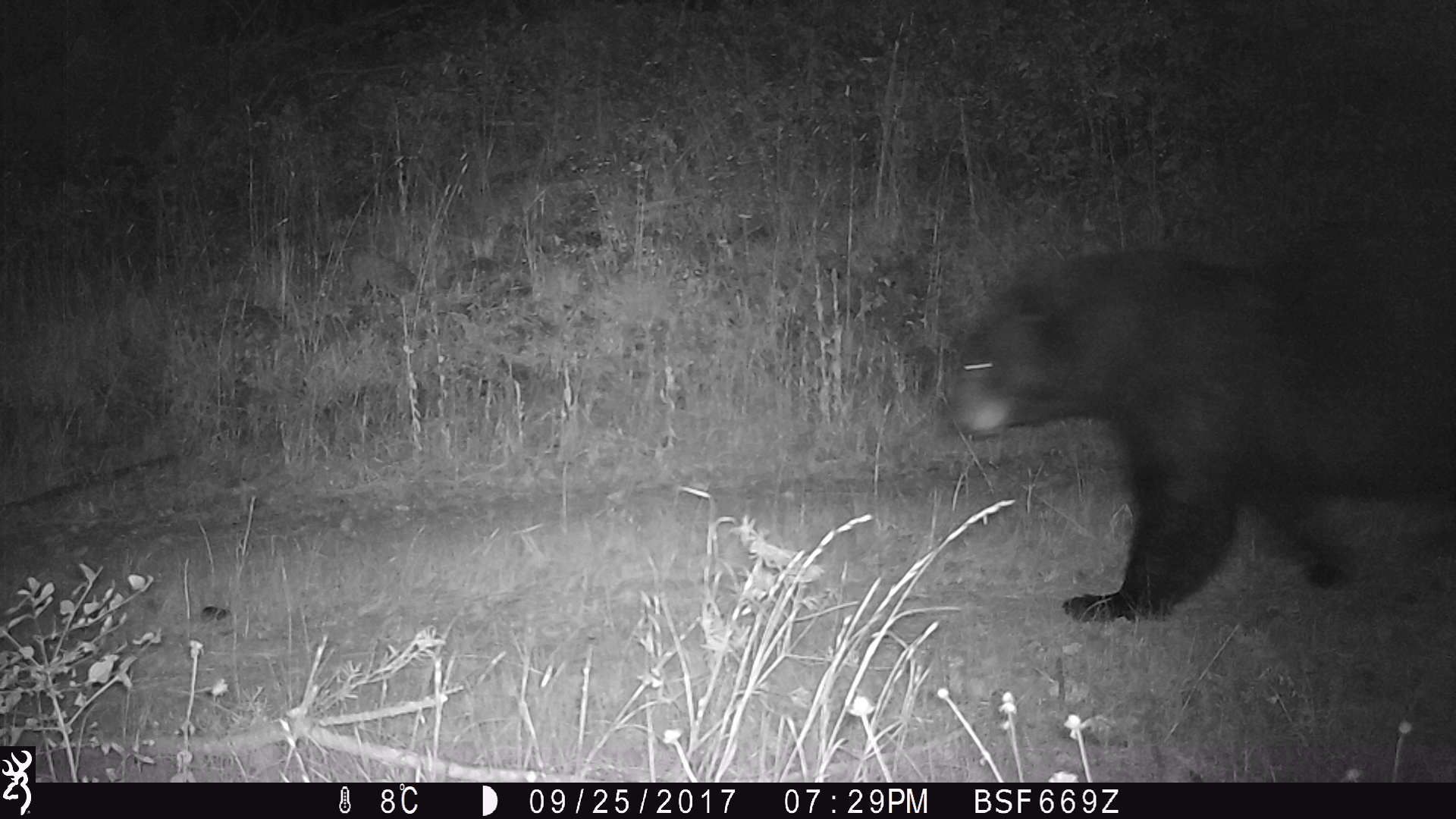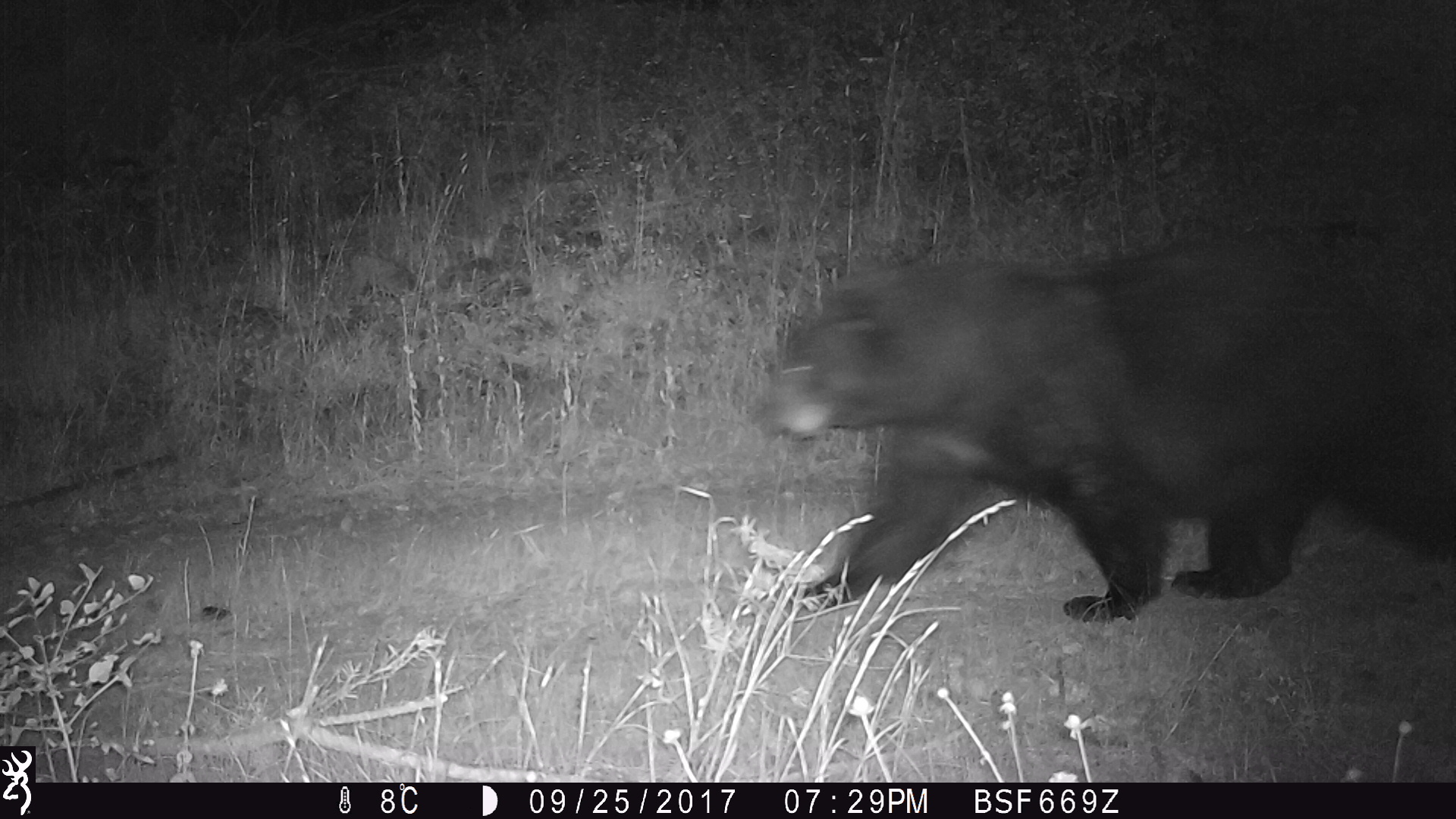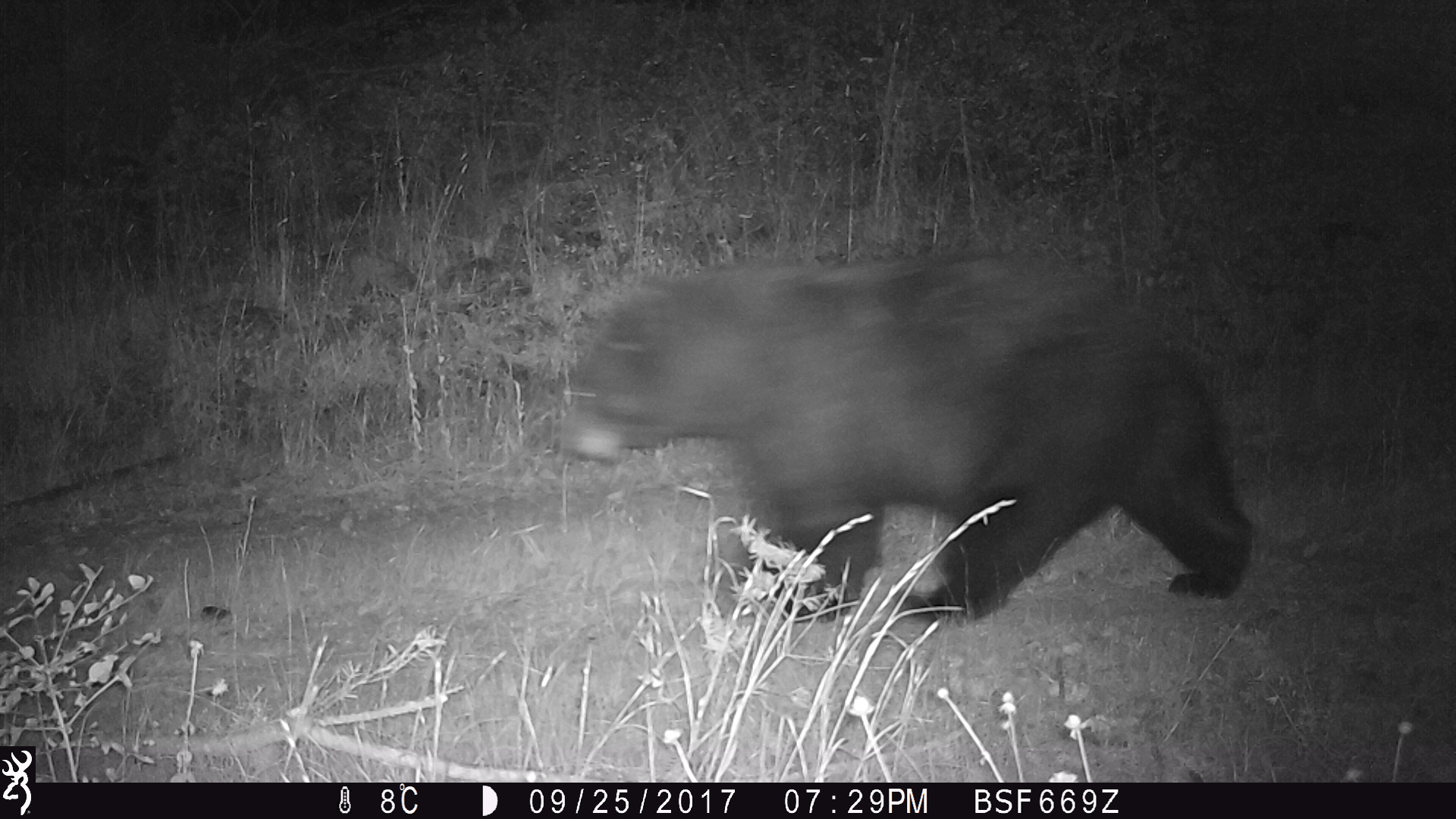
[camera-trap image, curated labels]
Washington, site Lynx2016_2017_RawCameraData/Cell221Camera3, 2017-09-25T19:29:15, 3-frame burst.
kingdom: Animalia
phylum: Chordata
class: Mammalia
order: Carnivora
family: Ursidae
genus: Ursus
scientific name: Ursus americanus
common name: american black bear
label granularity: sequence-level